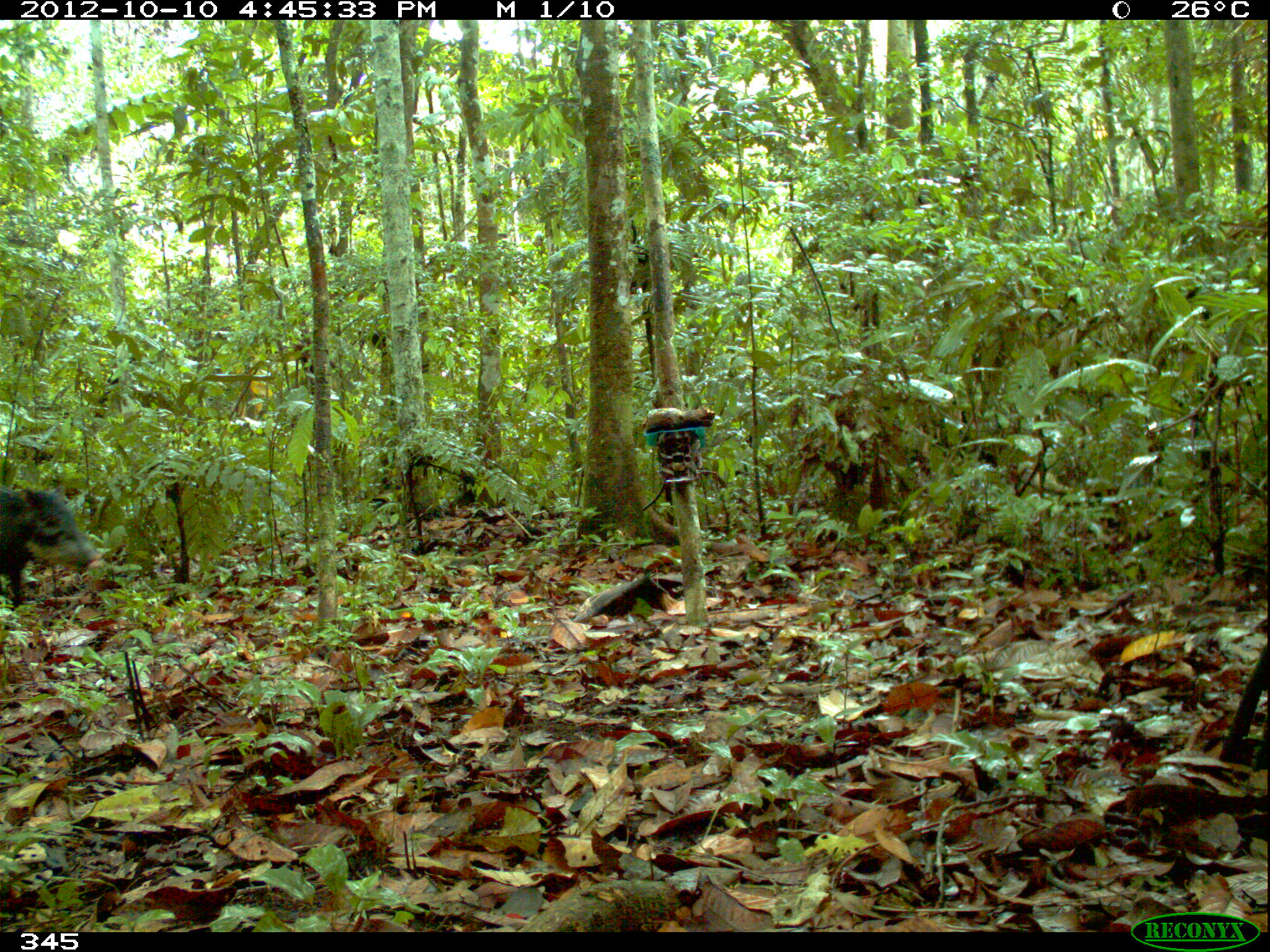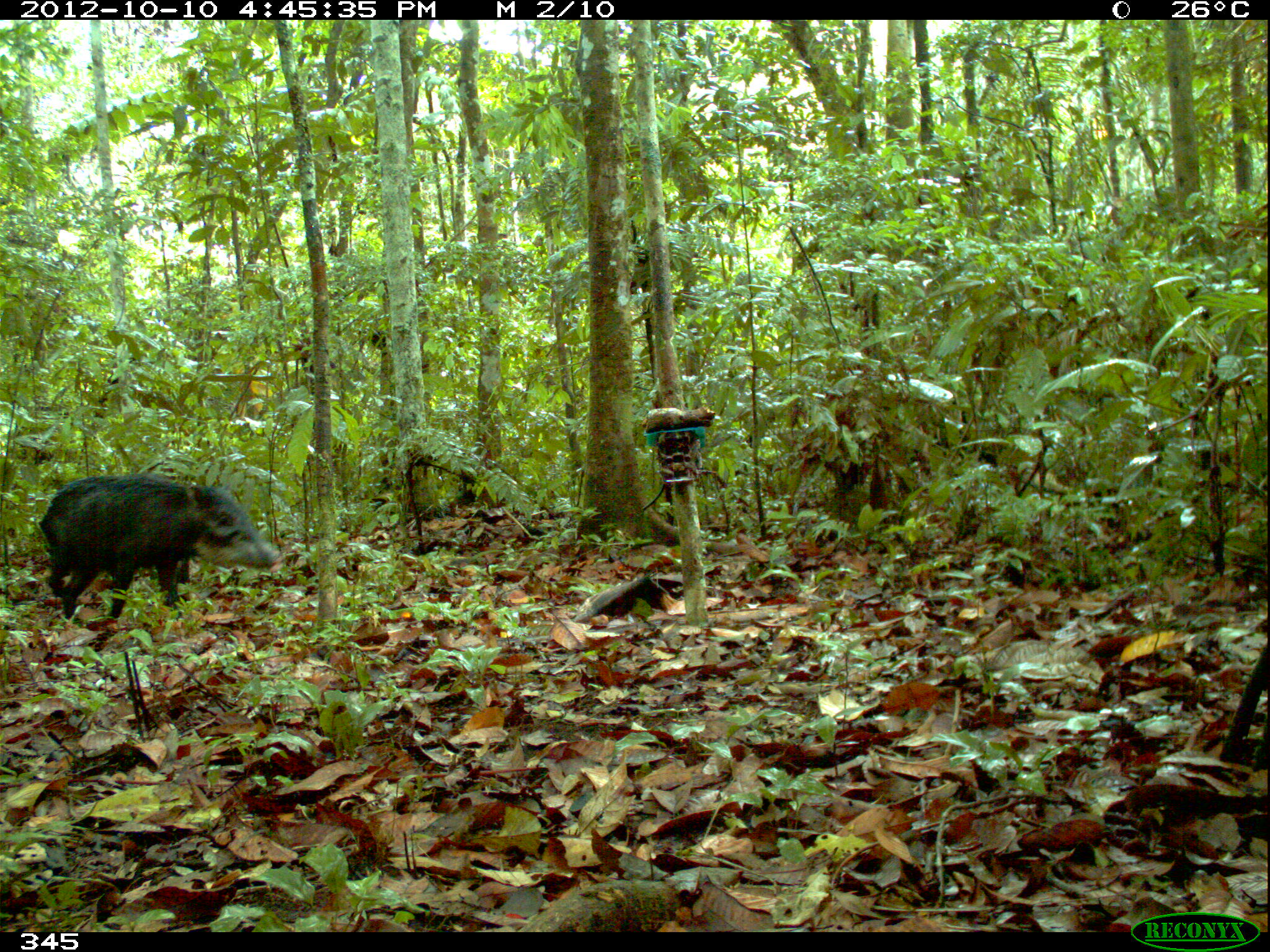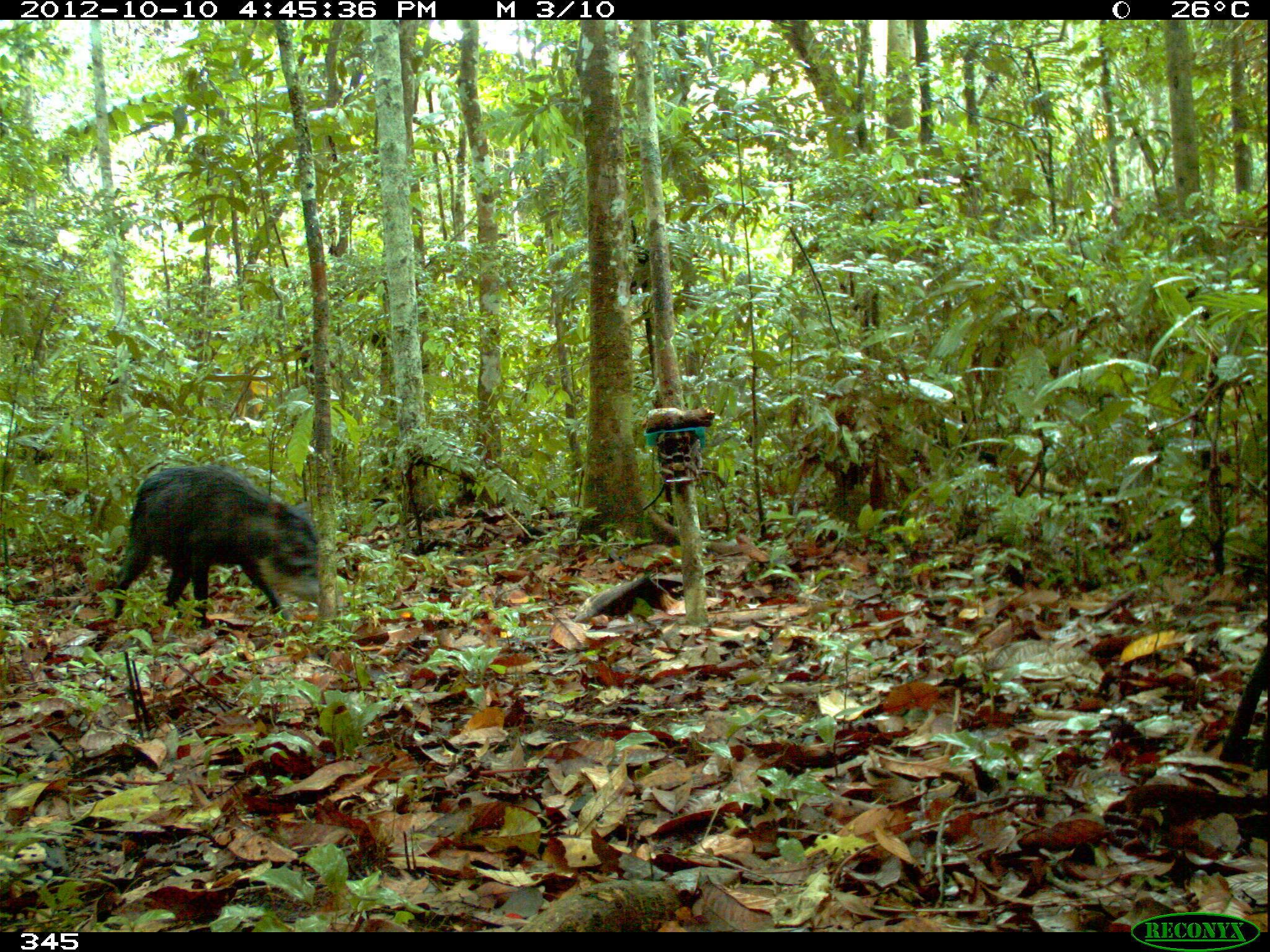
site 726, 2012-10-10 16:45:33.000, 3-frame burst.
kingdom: Animalia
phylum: Chordata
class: Mammalia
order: Artiodactyla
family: Tayassuidae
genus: Tayassu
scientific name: Tayassu pecari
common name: white-lipped peccary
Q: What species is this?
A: Tayassu pecari (white-lipped peccary).